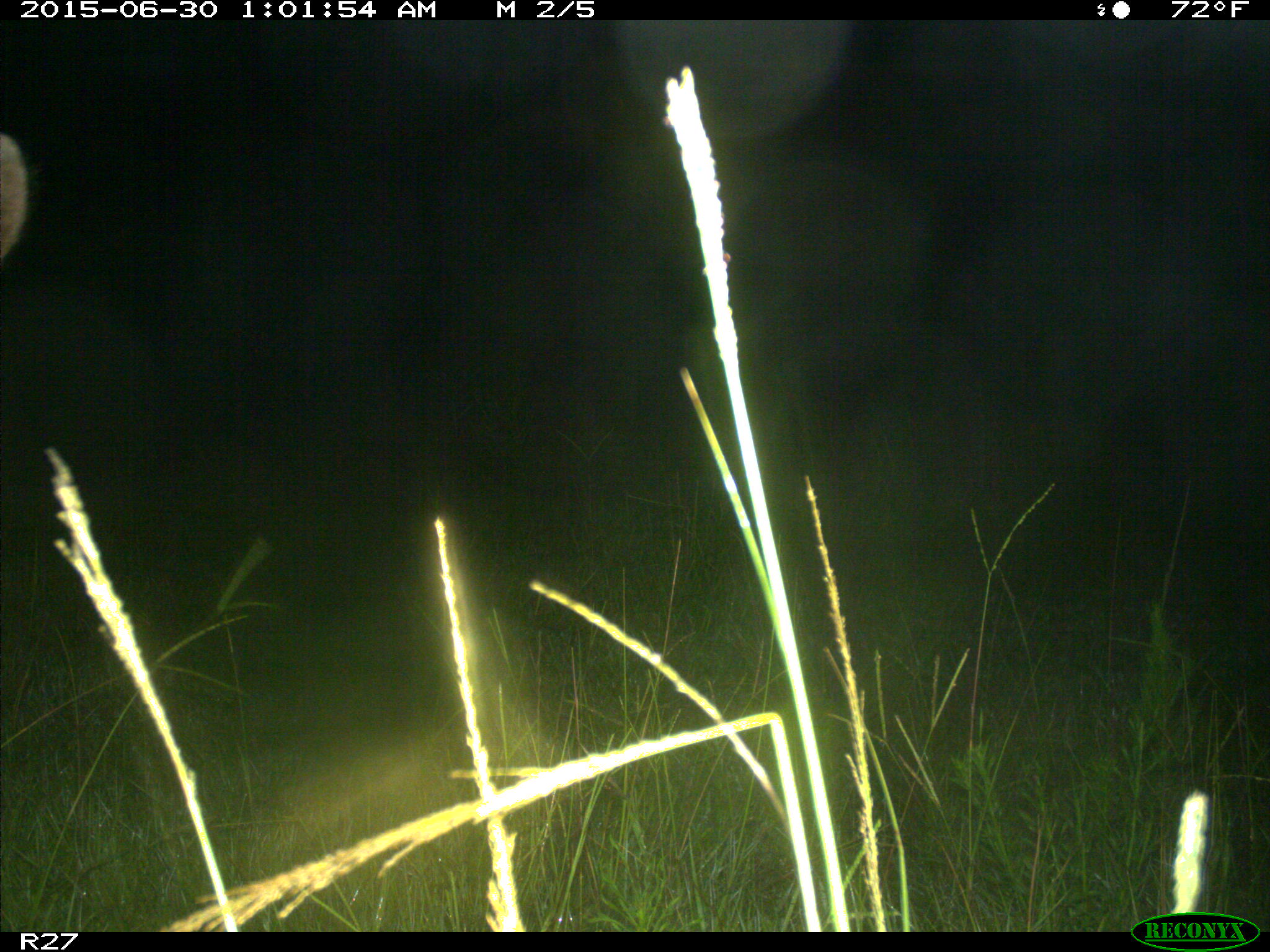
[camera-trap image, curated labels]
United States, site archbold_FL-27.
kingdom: Animalia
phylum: Chordata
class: Mammalia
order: Artiodactyla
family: Bovidae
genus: Bos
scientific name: Bos taurus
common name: domestic cow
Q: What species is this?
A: Bos taurus (domestic cow).